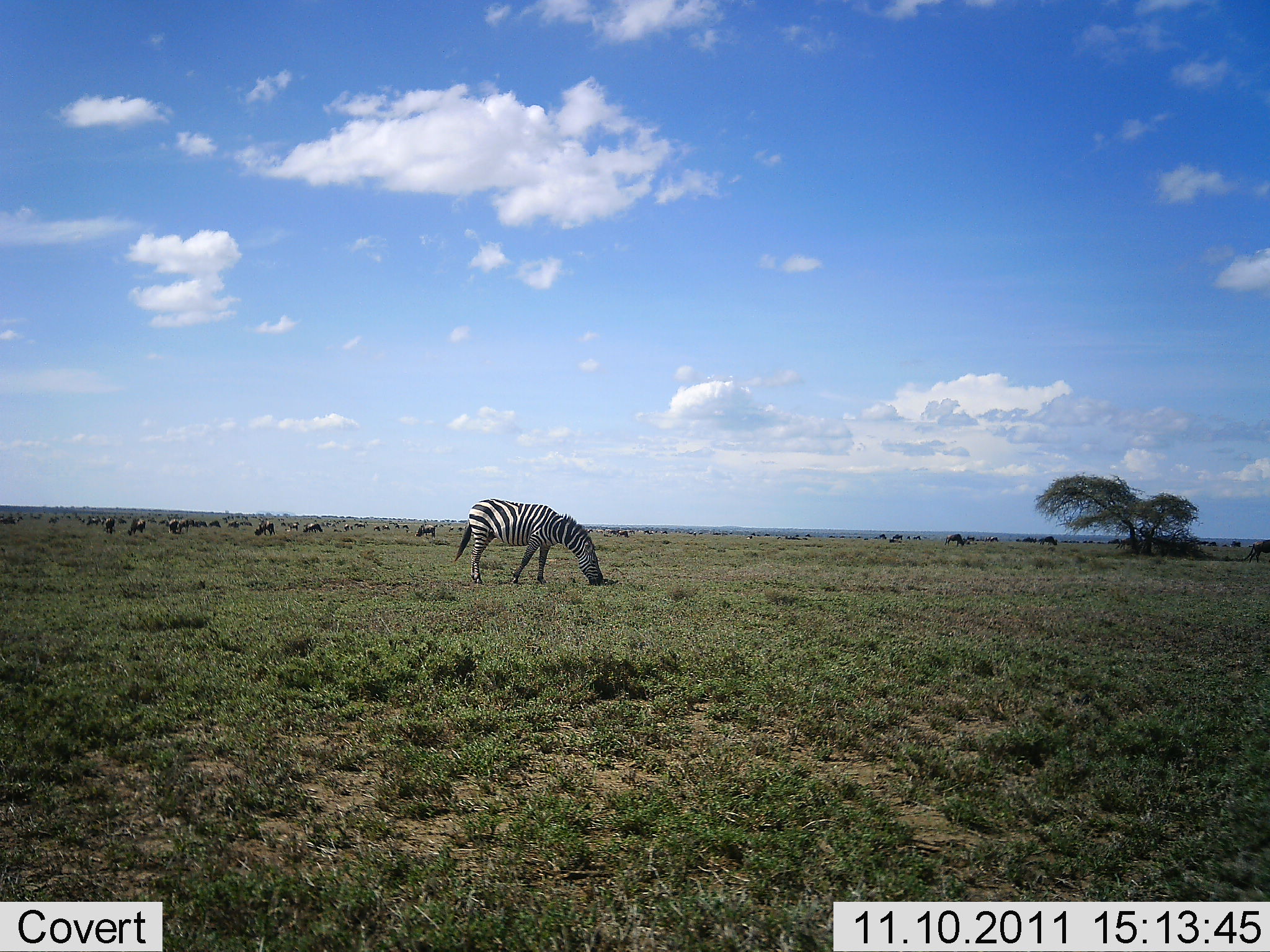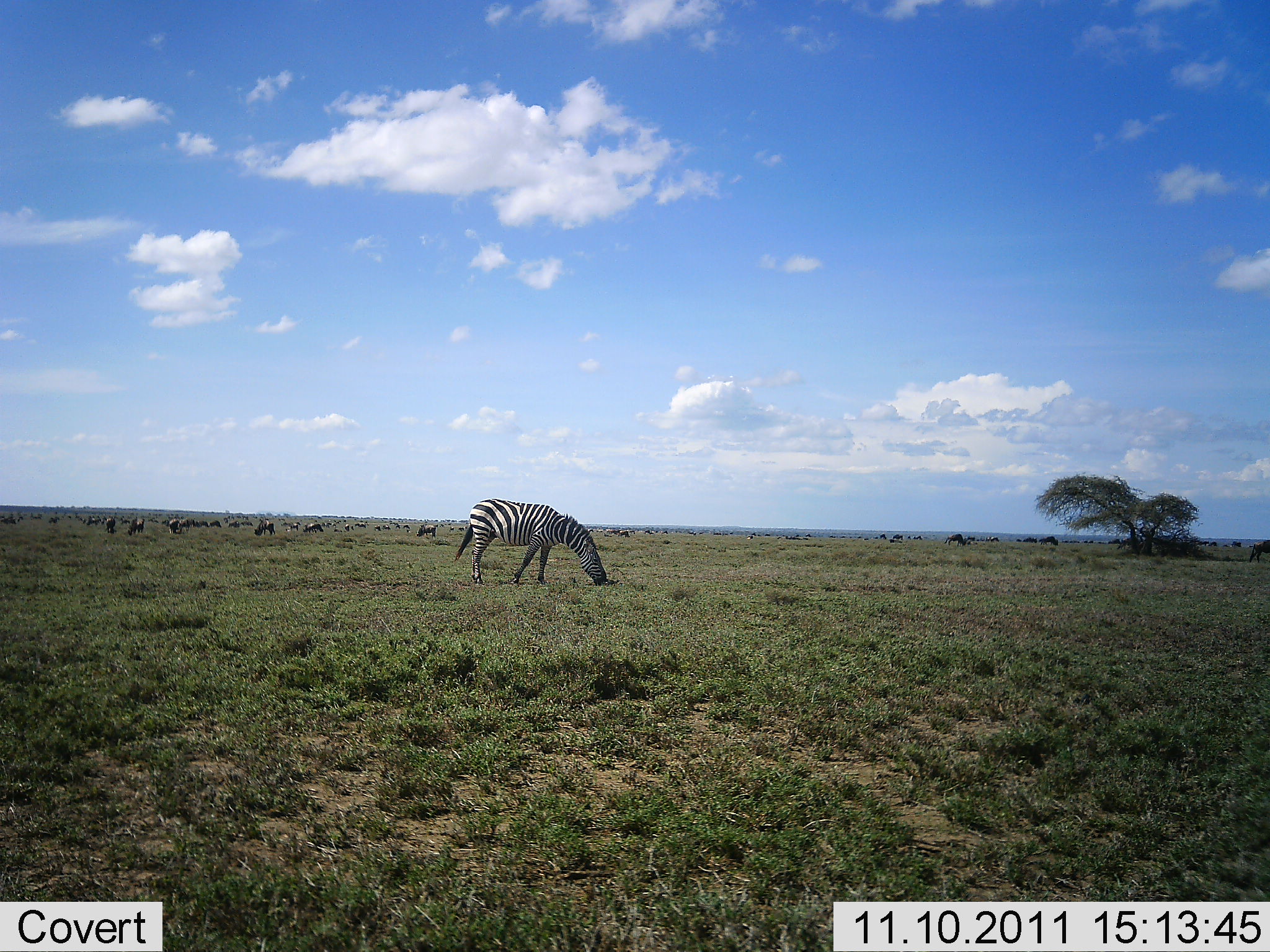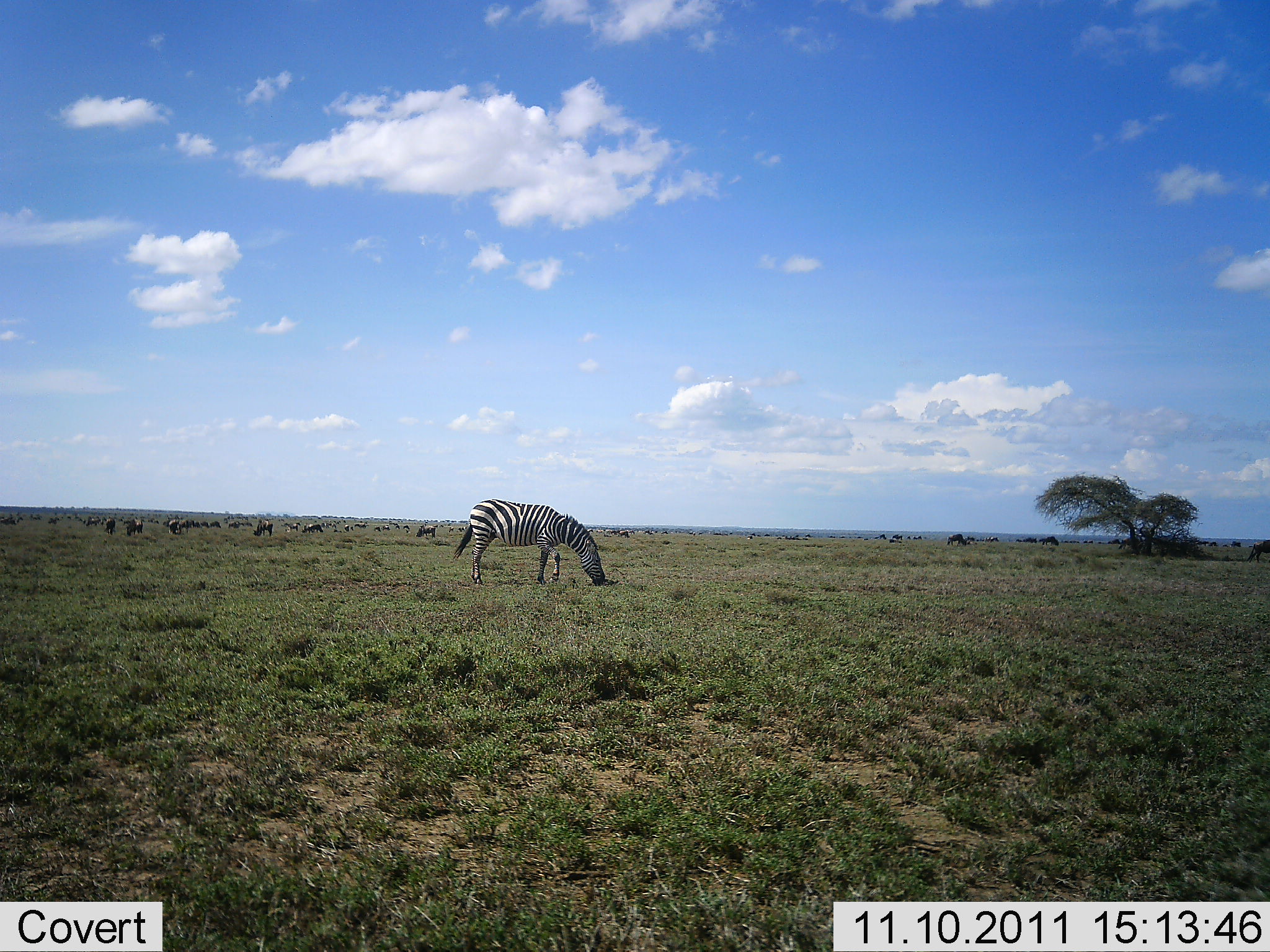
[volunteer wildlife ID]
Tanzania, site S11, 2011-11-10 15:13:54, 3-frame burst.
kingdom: Animalia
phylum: Chordata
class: Mammalia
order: Perissodactyla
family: Equidae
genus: Equus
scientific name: Equus quagga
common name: plains zebra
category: zebra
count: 1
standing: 15%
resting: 0%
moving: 5%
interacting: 0%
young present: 0%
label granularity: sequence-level